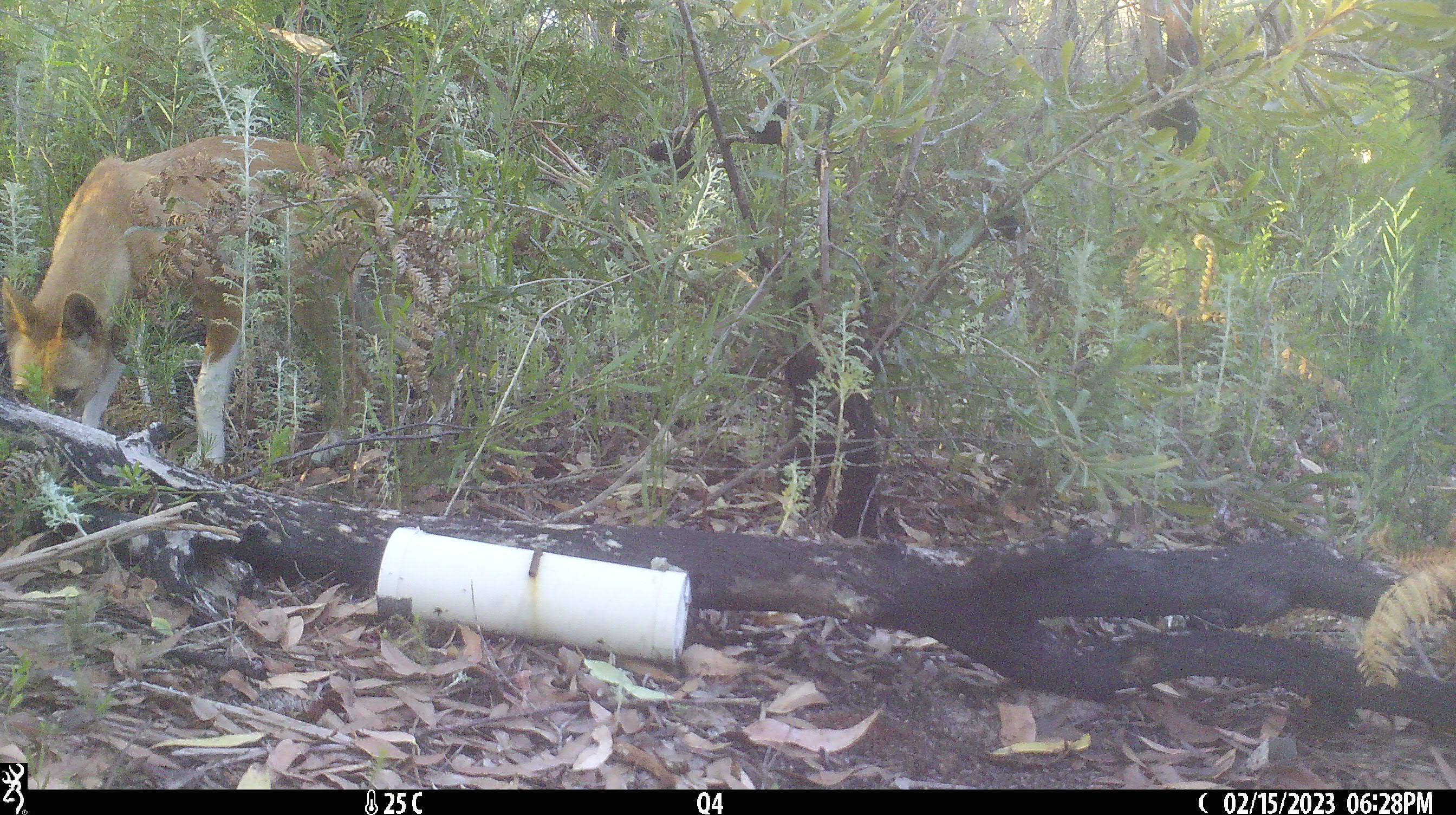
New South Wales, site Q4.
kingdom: Animalia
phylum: Chordata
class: Mammalia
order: Carnivora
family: Canidae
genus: Canis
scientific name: Canis familiaris dingo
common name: dingo